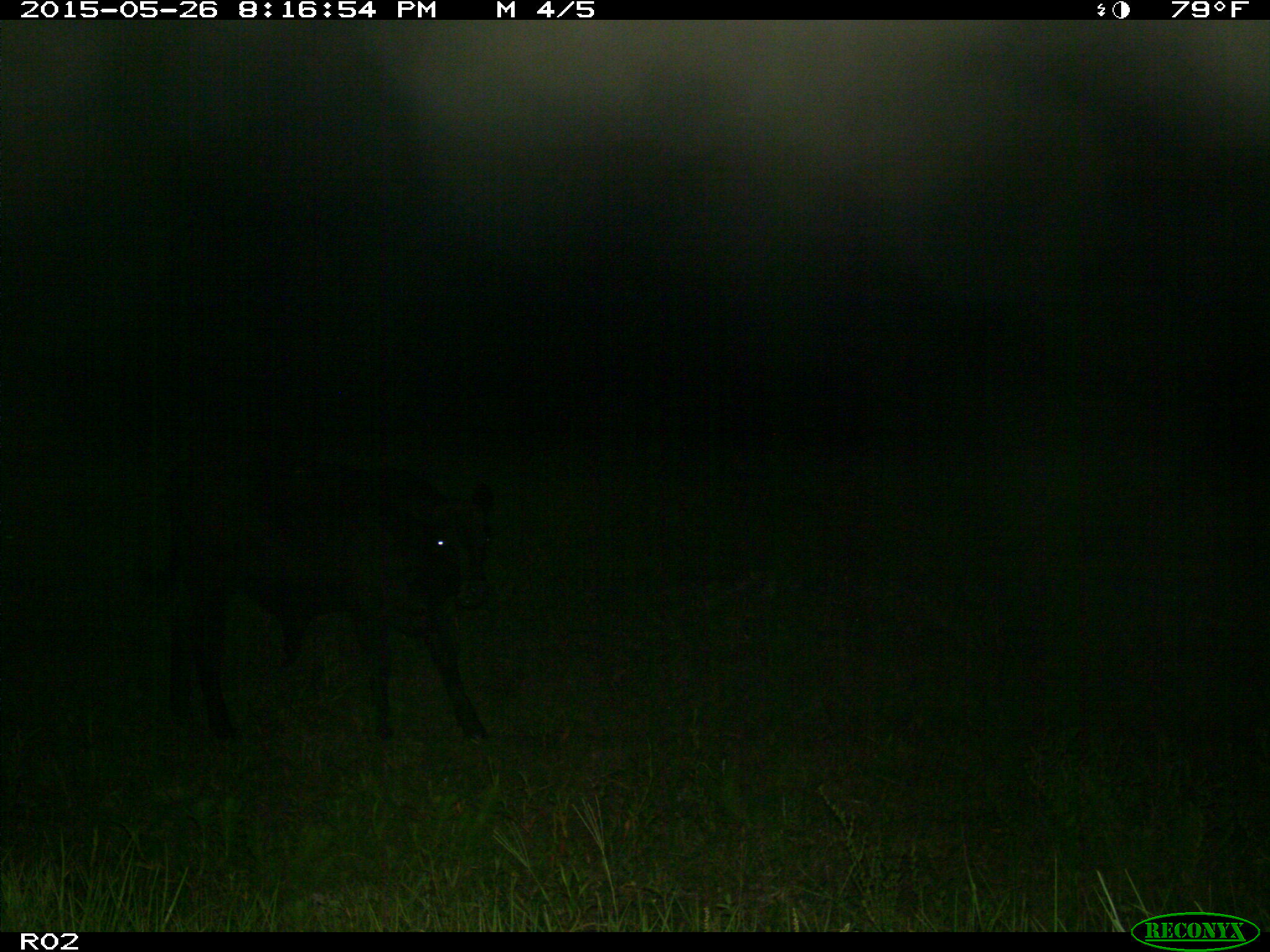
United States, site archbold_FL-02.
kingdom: Animalia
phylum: Chordata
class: Mammalia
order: Artiodactyla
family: Bovidae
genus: Bos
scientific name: Bos taurus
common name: domestic cow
Bos taurus (domestic cow).